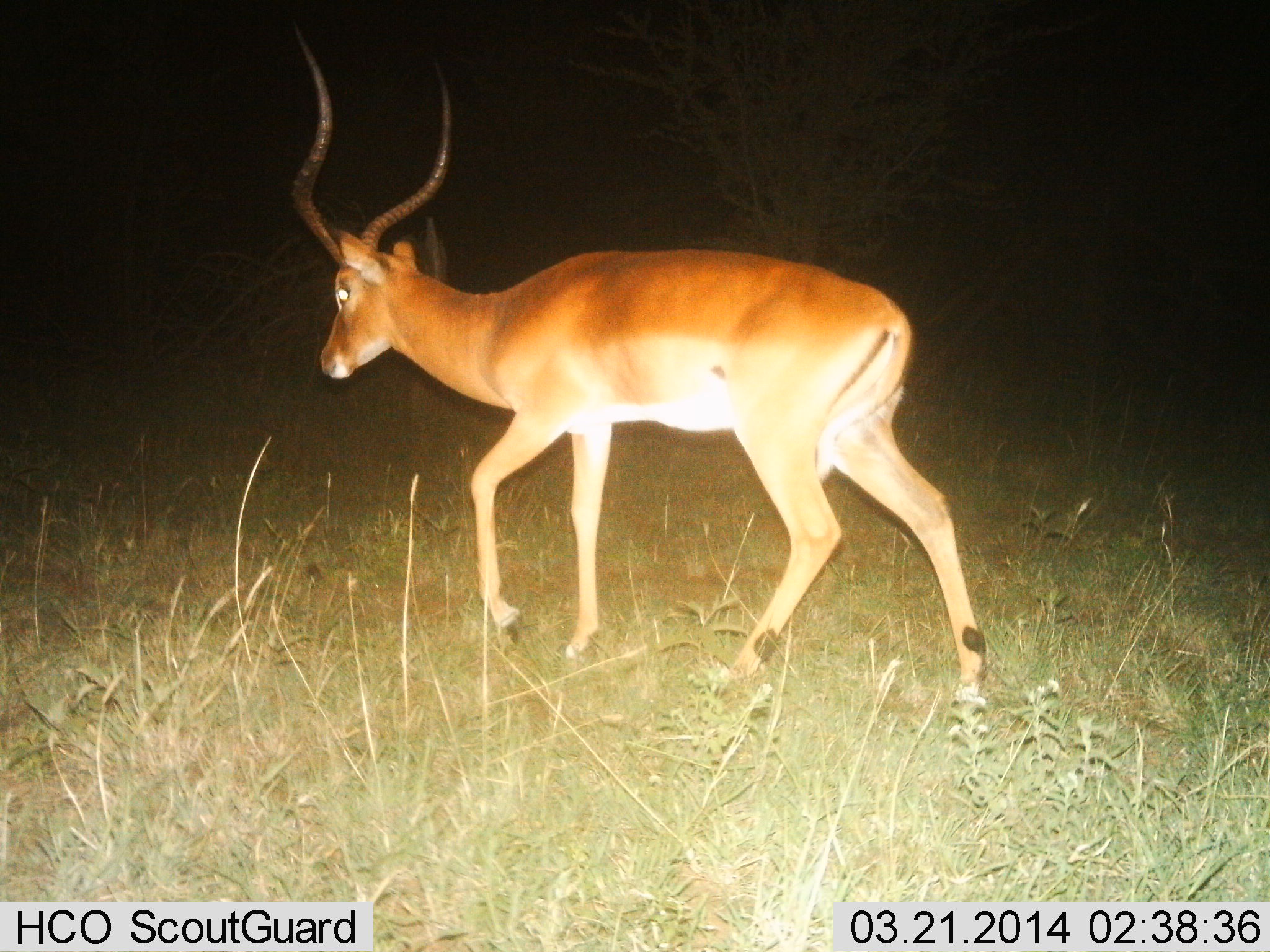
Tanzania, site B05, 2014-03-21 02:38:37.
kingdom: Animalia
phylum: Chordata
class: Mammalia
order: Artiodactyla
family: Bovidae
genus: Aepyceros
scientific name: Aepyceros melampus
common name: impala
Impala (Aepyceros melampus), count 1. Behavior (volunteer vote fractions): standing 7%, resting 0%, moving 93%, interacting 0%. Young present (vote fraction): 0%. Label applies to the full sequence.